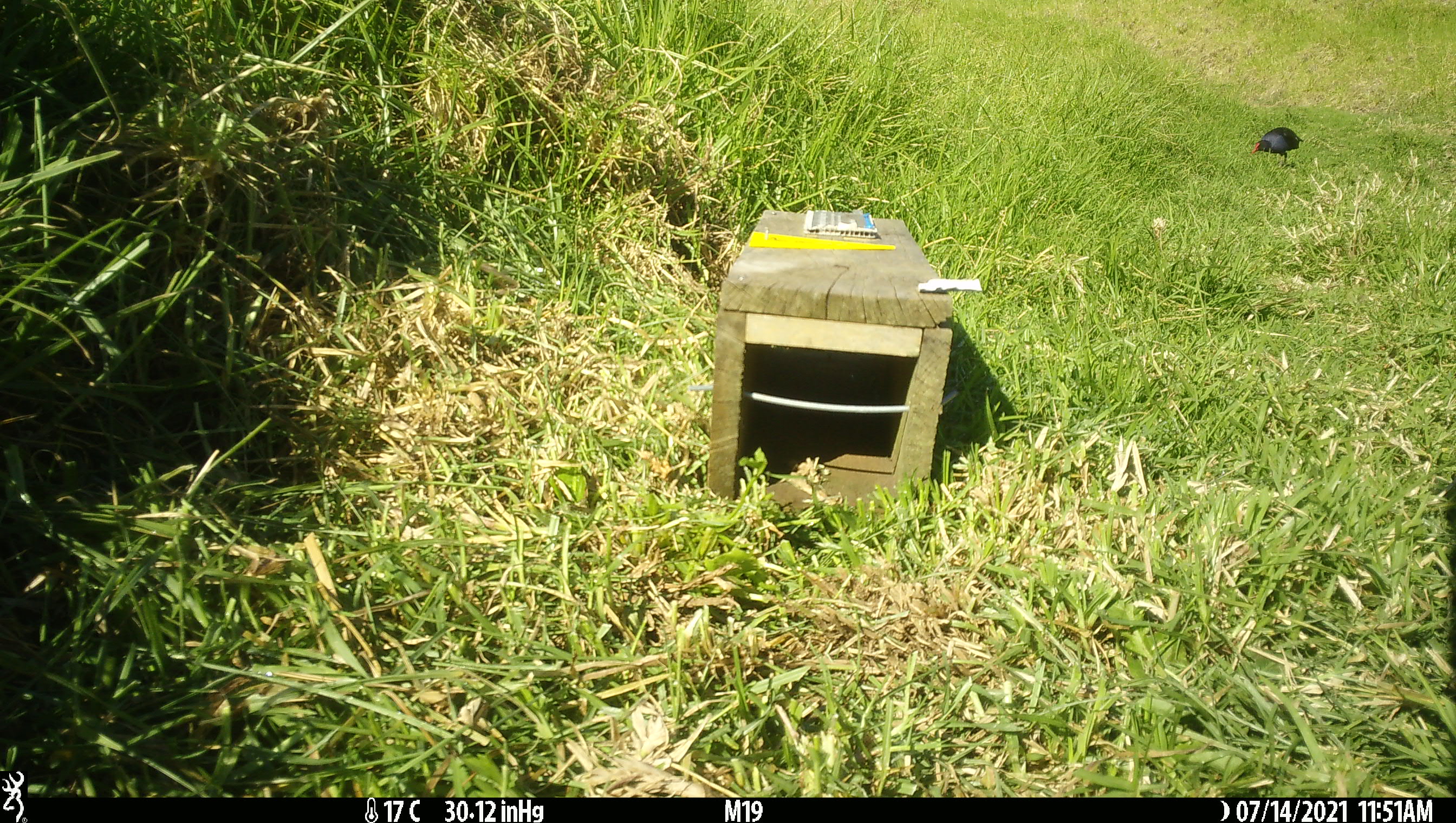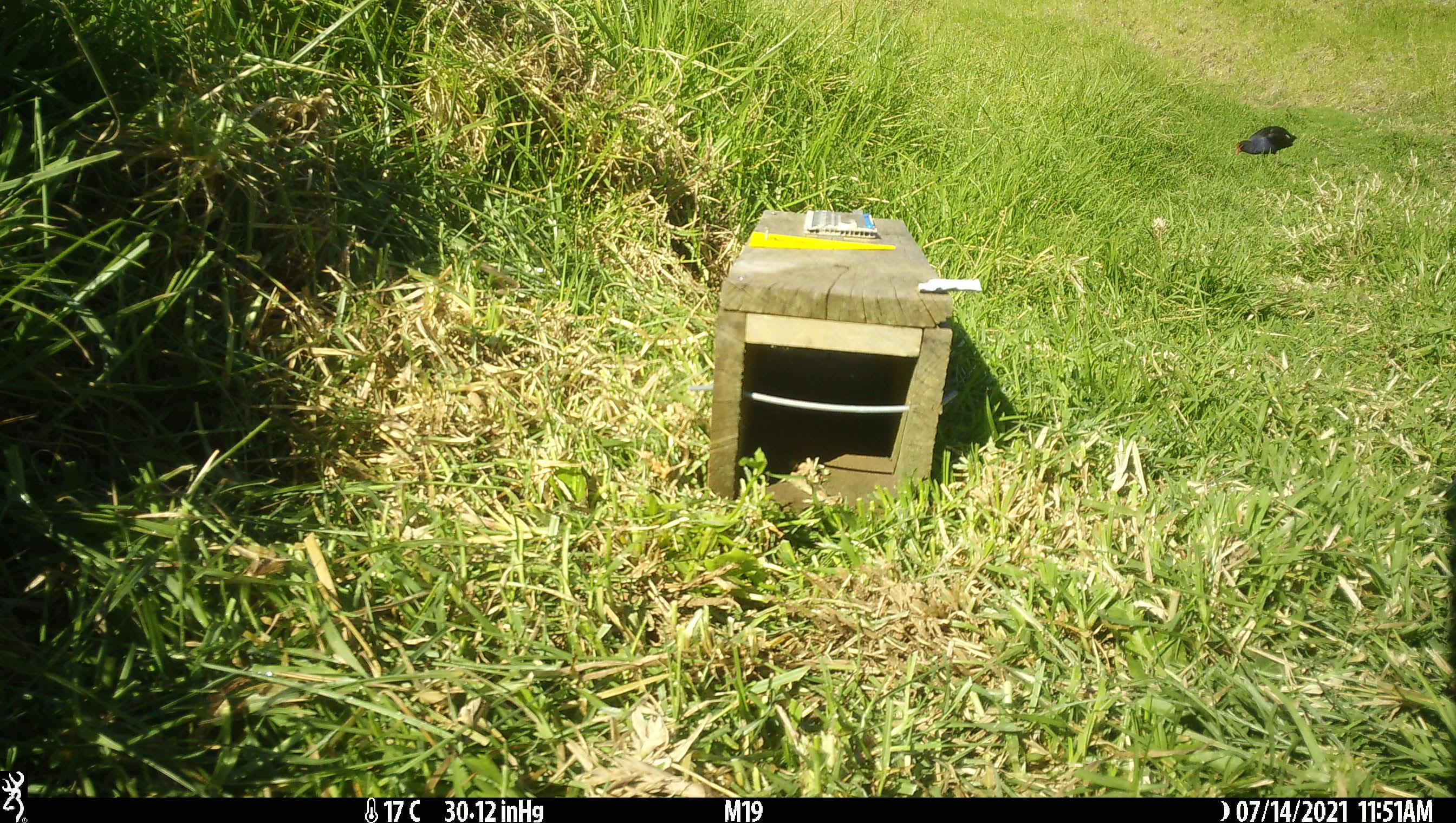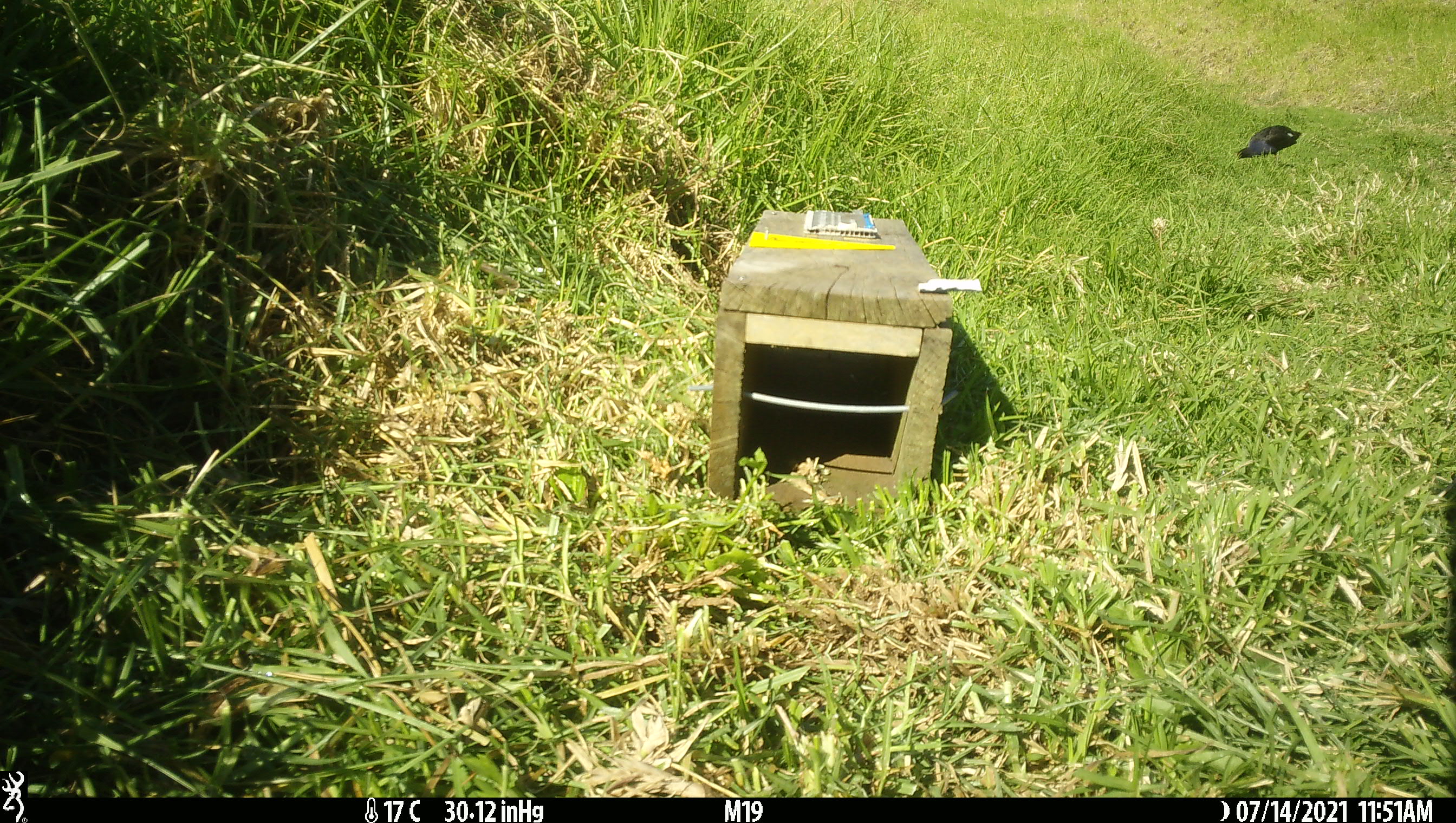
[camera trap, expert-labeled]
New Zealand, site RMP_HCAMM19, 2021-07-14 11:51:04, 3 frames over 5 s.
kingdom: Animalia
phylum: Chordata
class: Aves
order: Gruiformes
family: Rallidae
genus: Porphyrio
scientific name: Porphyrio melanotus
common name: australasian swamphen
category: pukeko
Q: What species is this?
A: Pukeko (australasian swamphen) (Porphyrio melanotus).